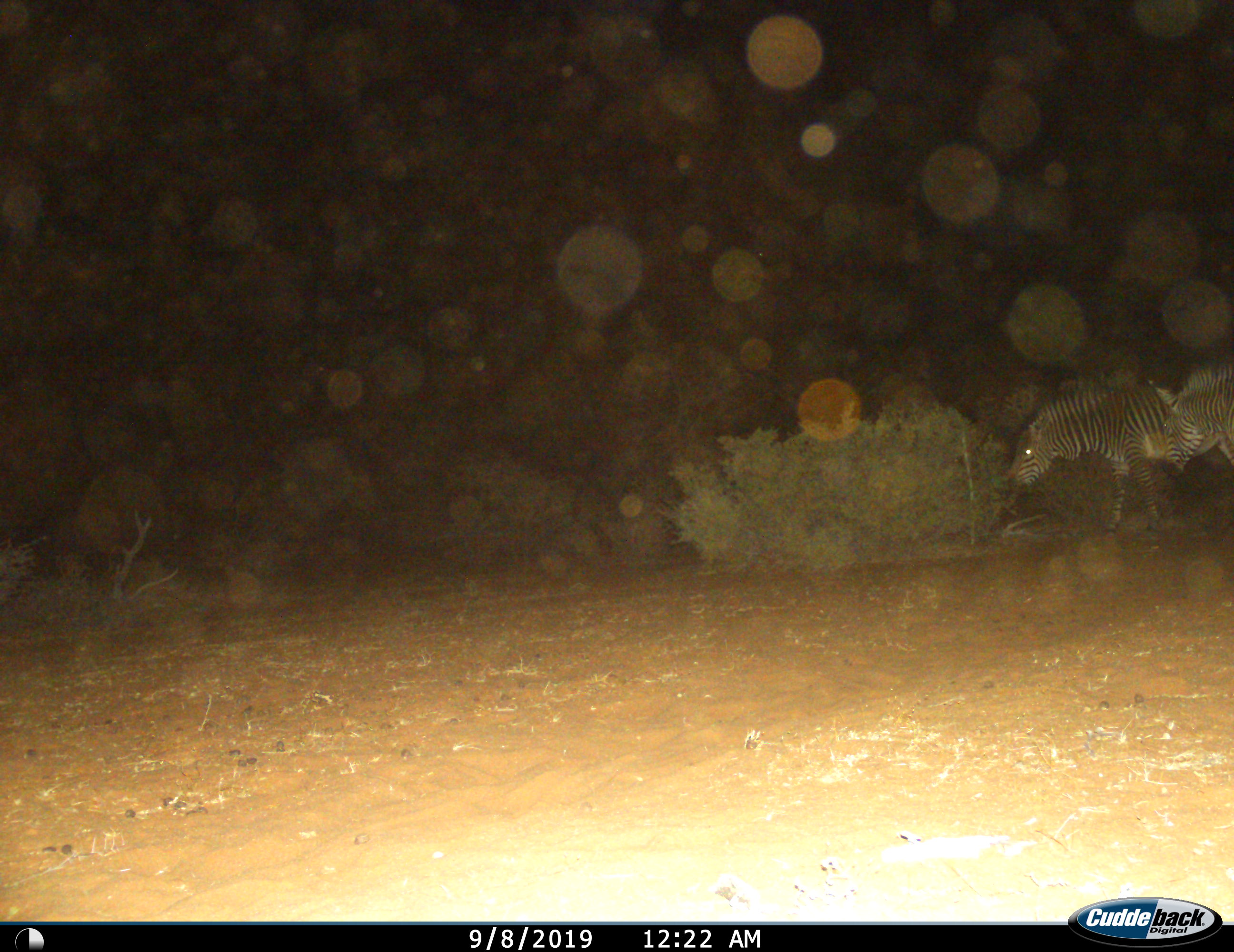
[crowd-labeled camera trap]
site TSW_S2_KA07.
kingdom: Animalia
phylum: Chordata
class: Mammalia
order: Perissodactyla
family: Equidae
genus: Equus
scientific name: Equus quagga burchellii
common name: burchell's zebra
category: zebraburchells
Zebraburchells (burchell's zebra) (Equus quagga burchellii), count 2. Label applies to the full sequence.